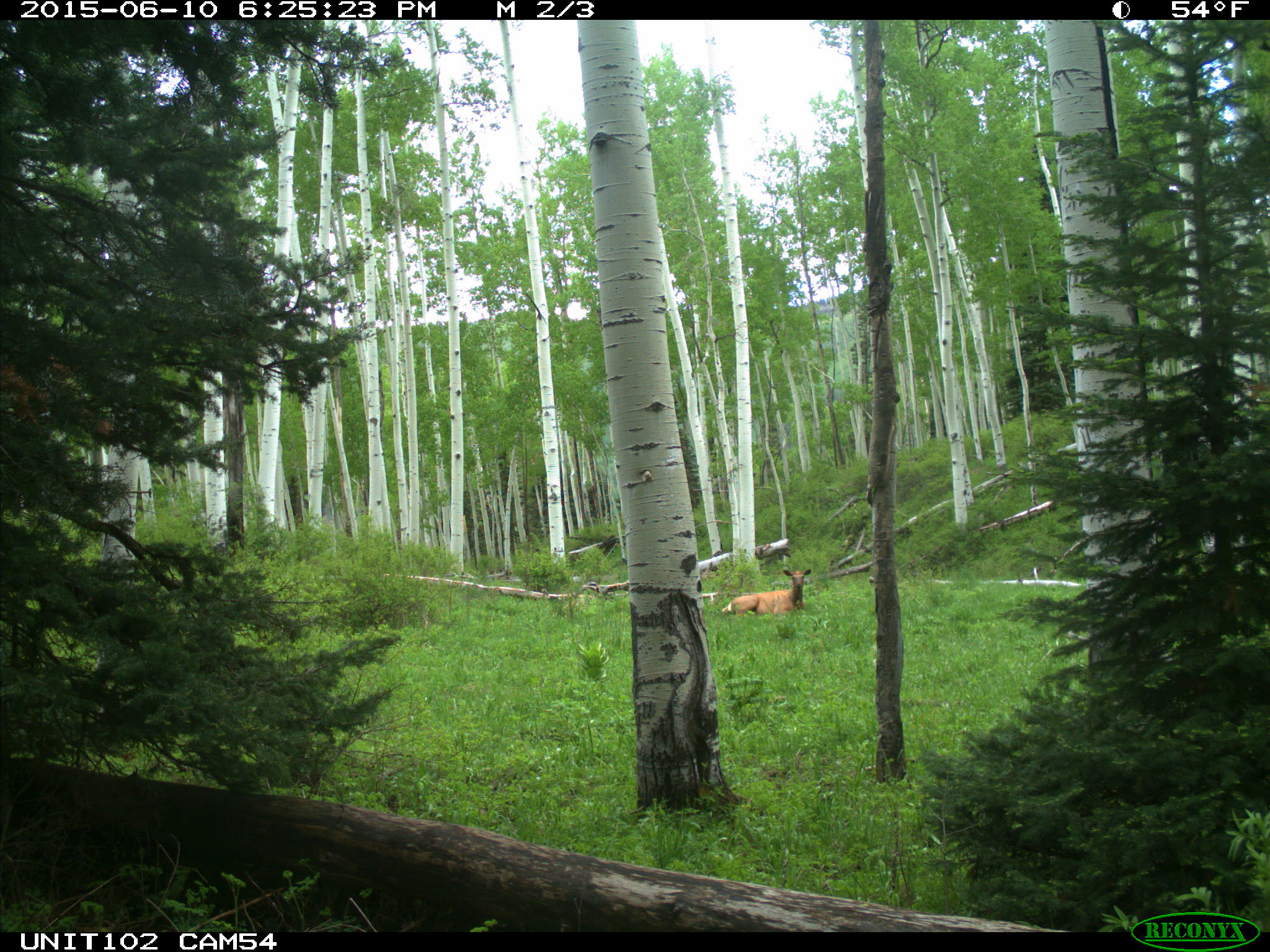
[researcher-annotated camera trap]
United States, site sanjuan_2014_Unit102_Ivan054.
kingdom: Animalia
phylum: Chordata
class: Mammalia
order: Artiodactyla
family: Cervidae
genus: Cervus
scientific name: Cervus elaphus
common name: red deer